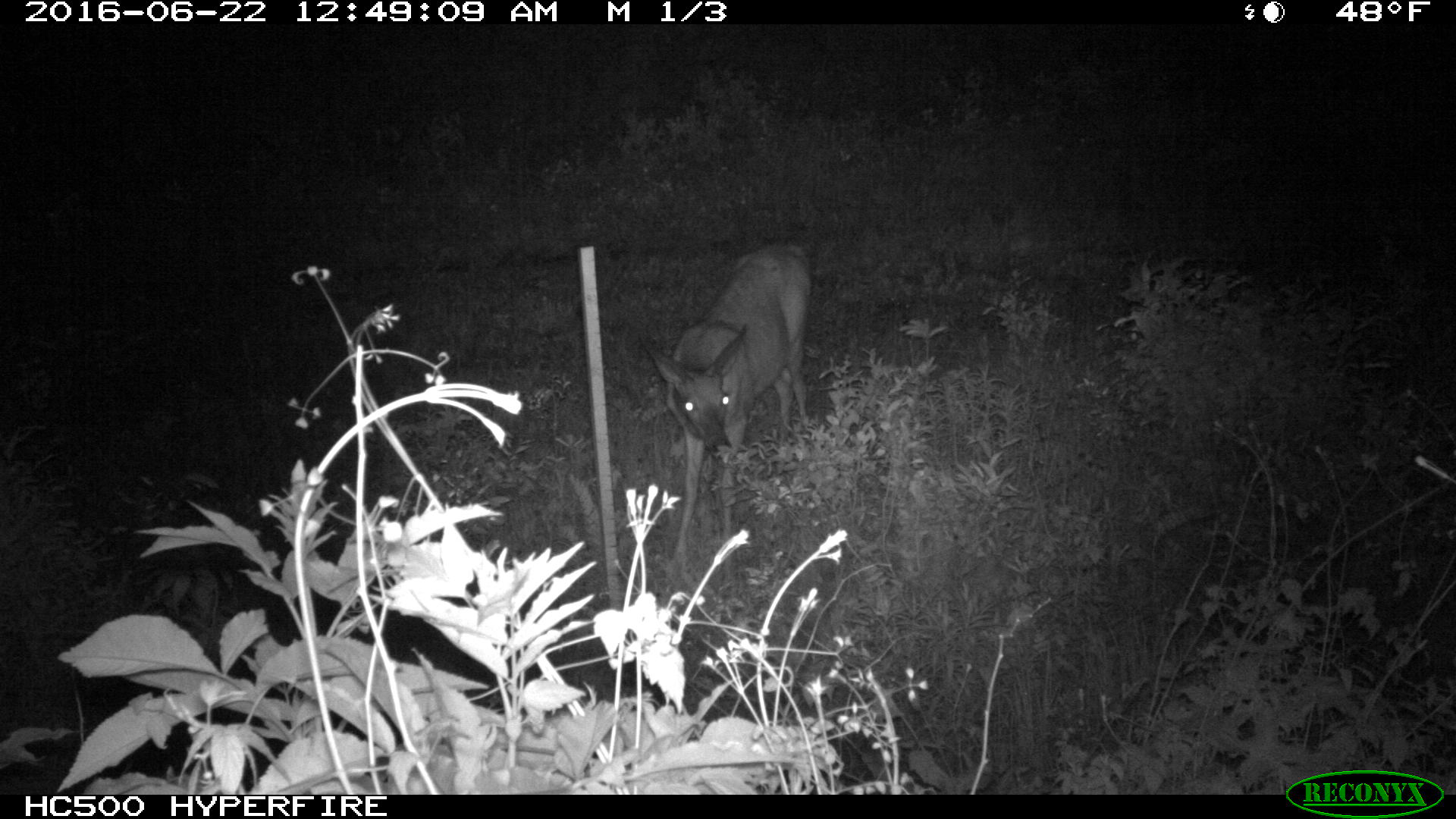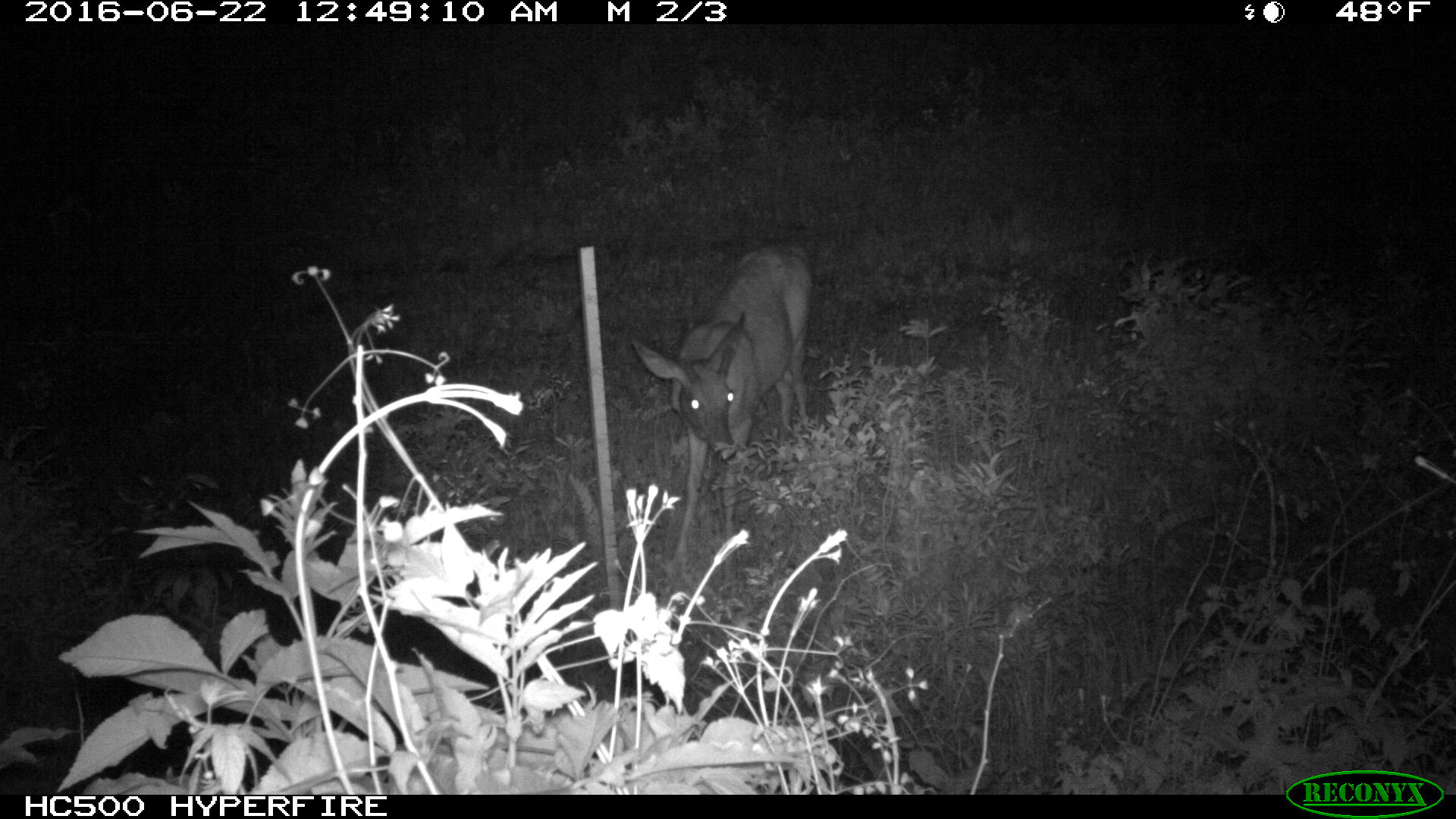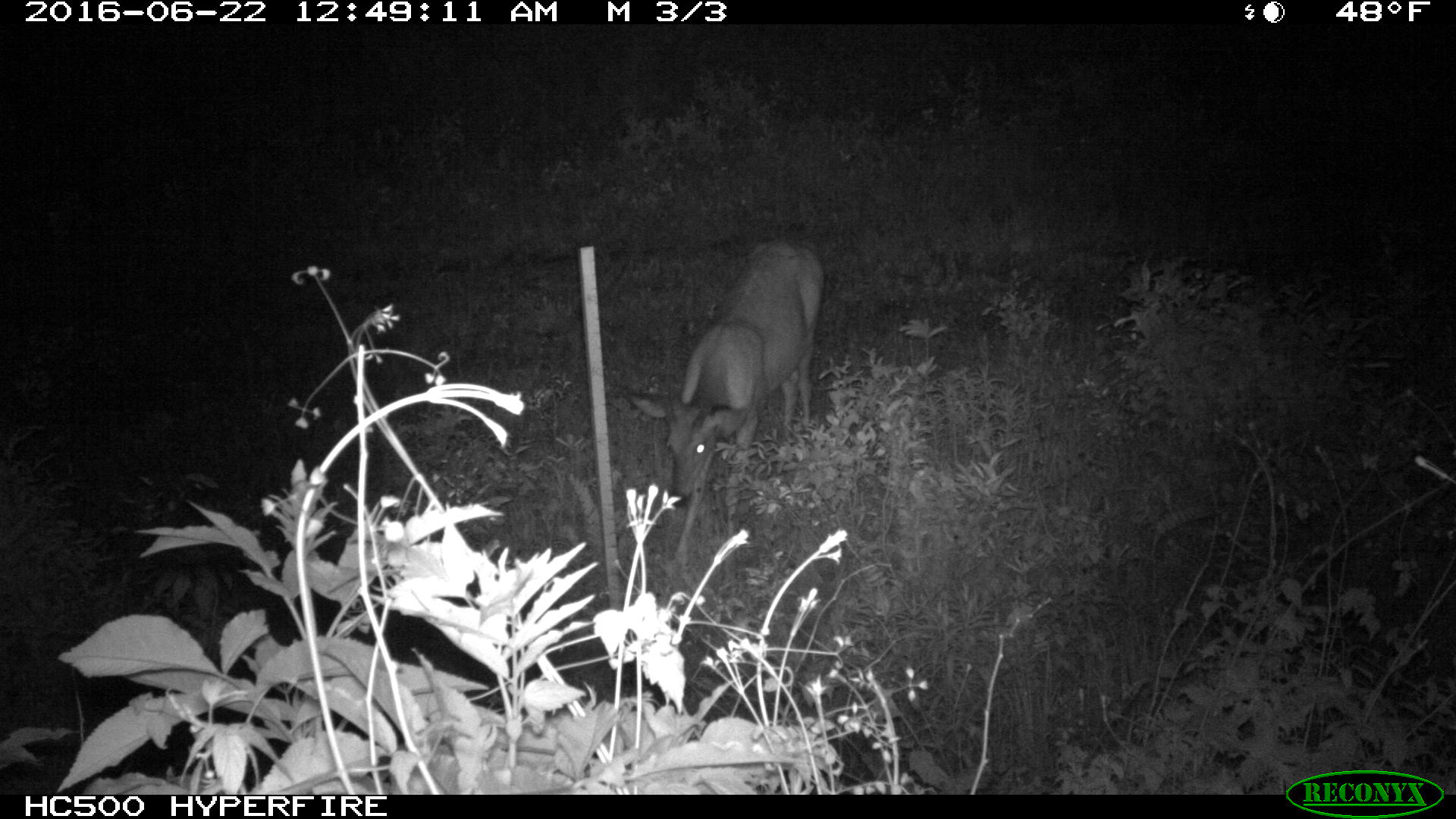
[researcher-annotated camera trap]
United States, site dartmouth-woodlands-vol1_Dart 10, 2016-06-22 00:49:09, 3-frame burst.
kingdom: Animalia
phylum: Chordata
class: Mammalia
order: Artiodactyla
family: Cervidae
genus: Odocoileus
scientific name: Odocoileus virginianus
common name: white-tailed deer